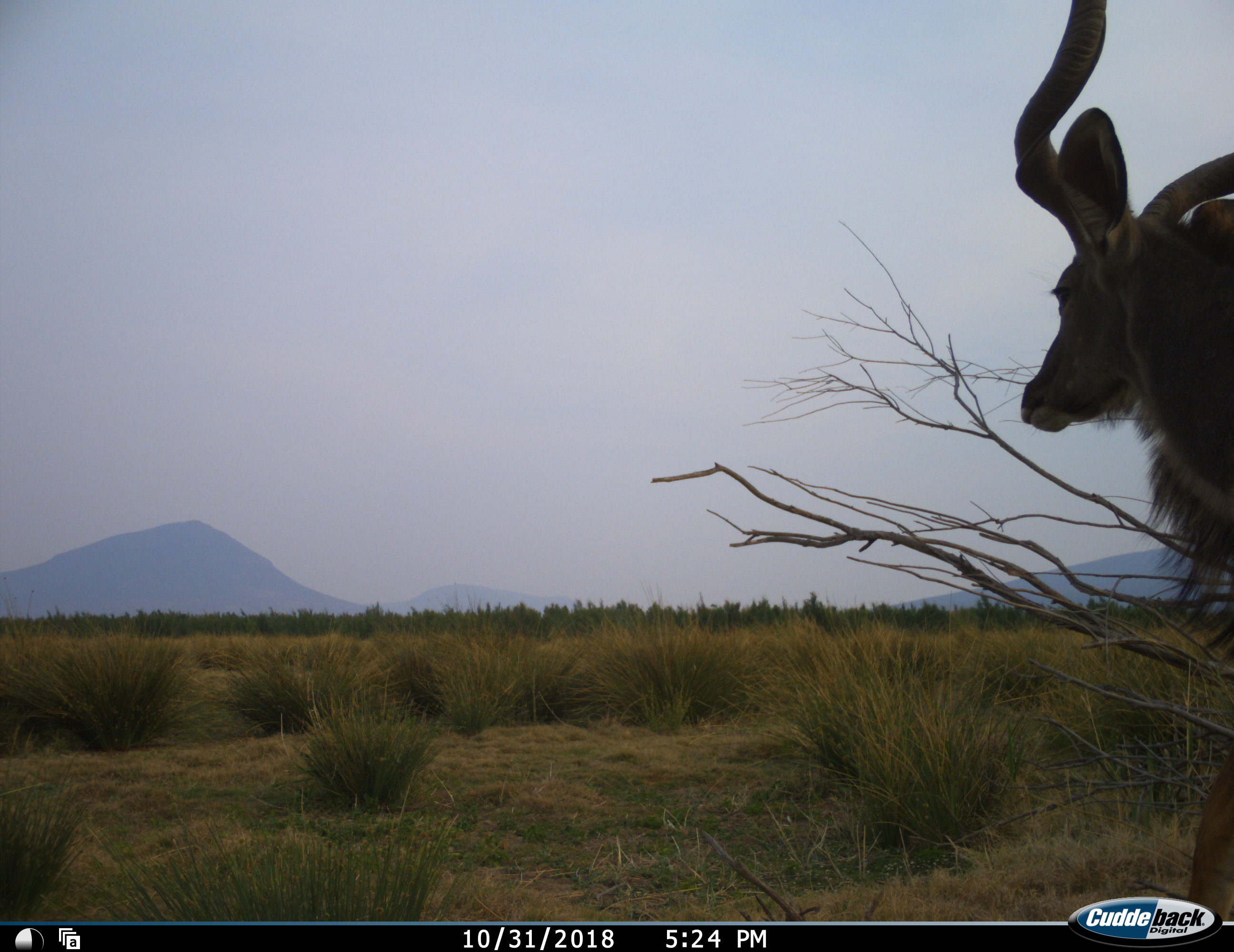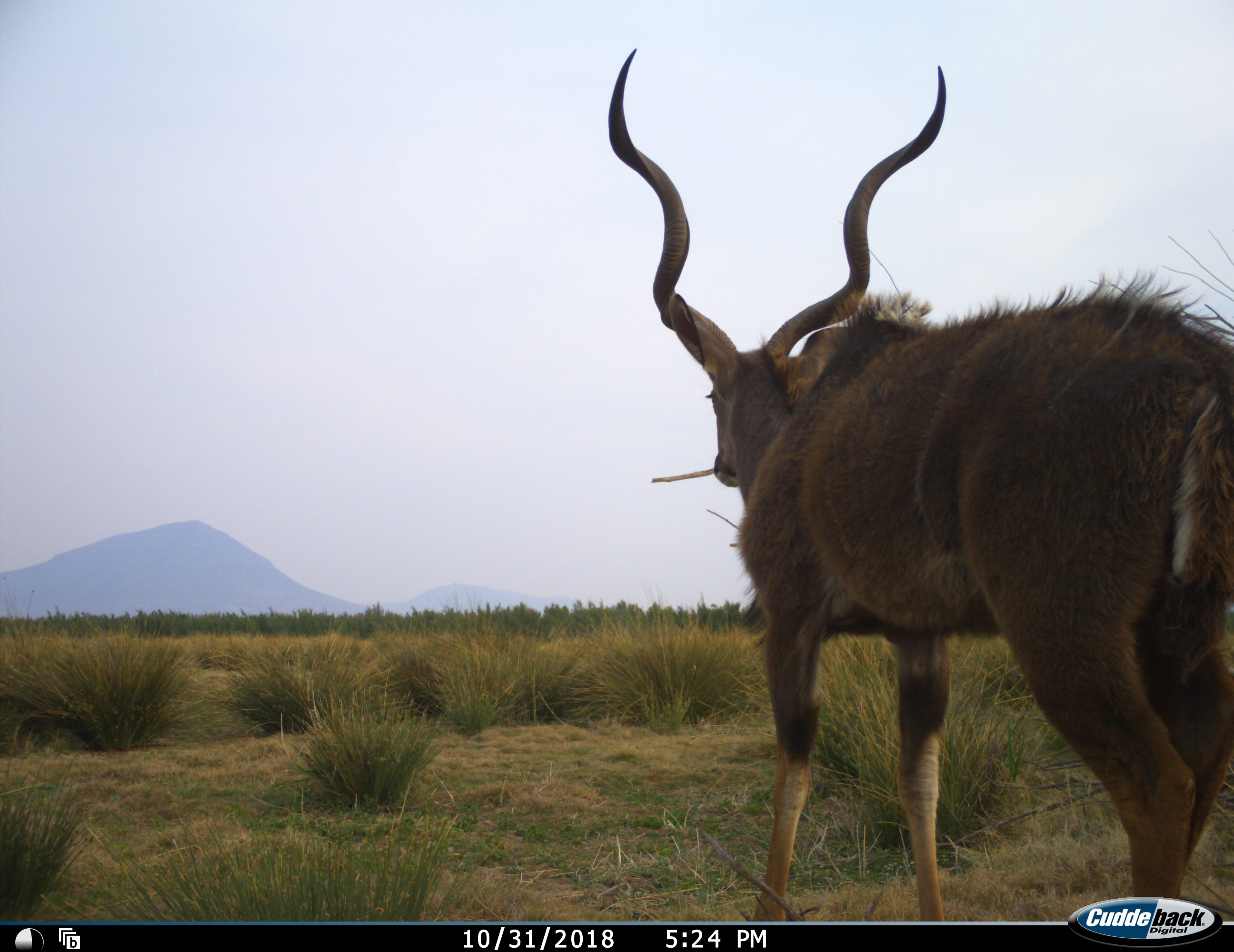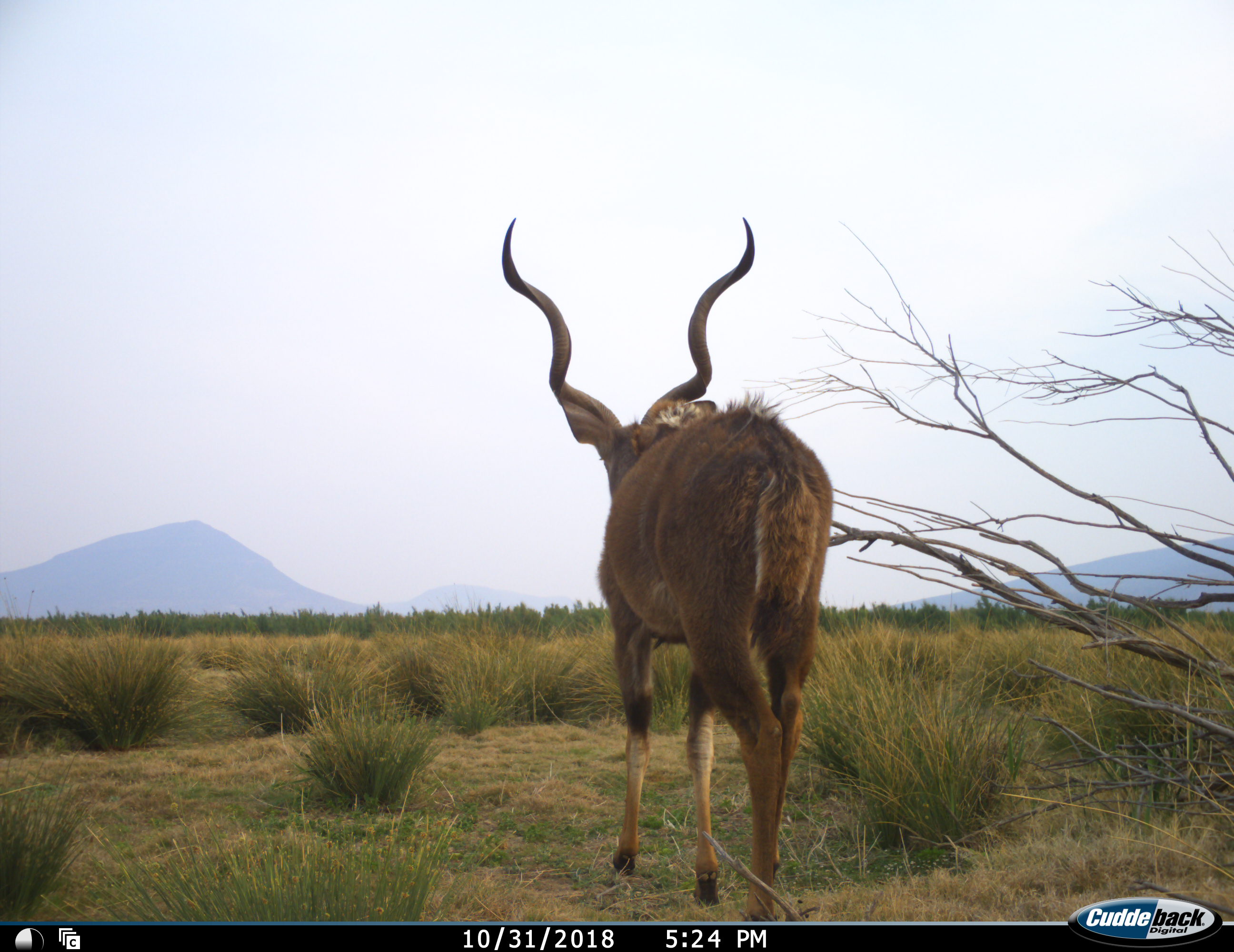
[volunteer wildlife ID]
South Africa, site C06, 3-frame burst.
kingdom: Animalia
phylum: Chordata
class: Mammalia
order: Artiodactyla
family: Bovidae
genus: Tragelaphus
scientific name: Tragelaphus strepsiceros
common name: greater kudu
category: kudu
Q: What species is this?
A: Kudu (greater kudu) (Tragelaphus strepsiceros).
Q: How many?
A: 1.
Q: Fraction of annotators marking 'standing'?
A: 20%.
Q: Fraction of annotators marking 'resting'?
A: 0%.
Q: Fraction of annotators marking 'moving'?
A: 90%.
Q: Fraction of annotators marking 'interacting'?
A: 0%.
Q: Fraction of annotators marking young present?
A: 0%.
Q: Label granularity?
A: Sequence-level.